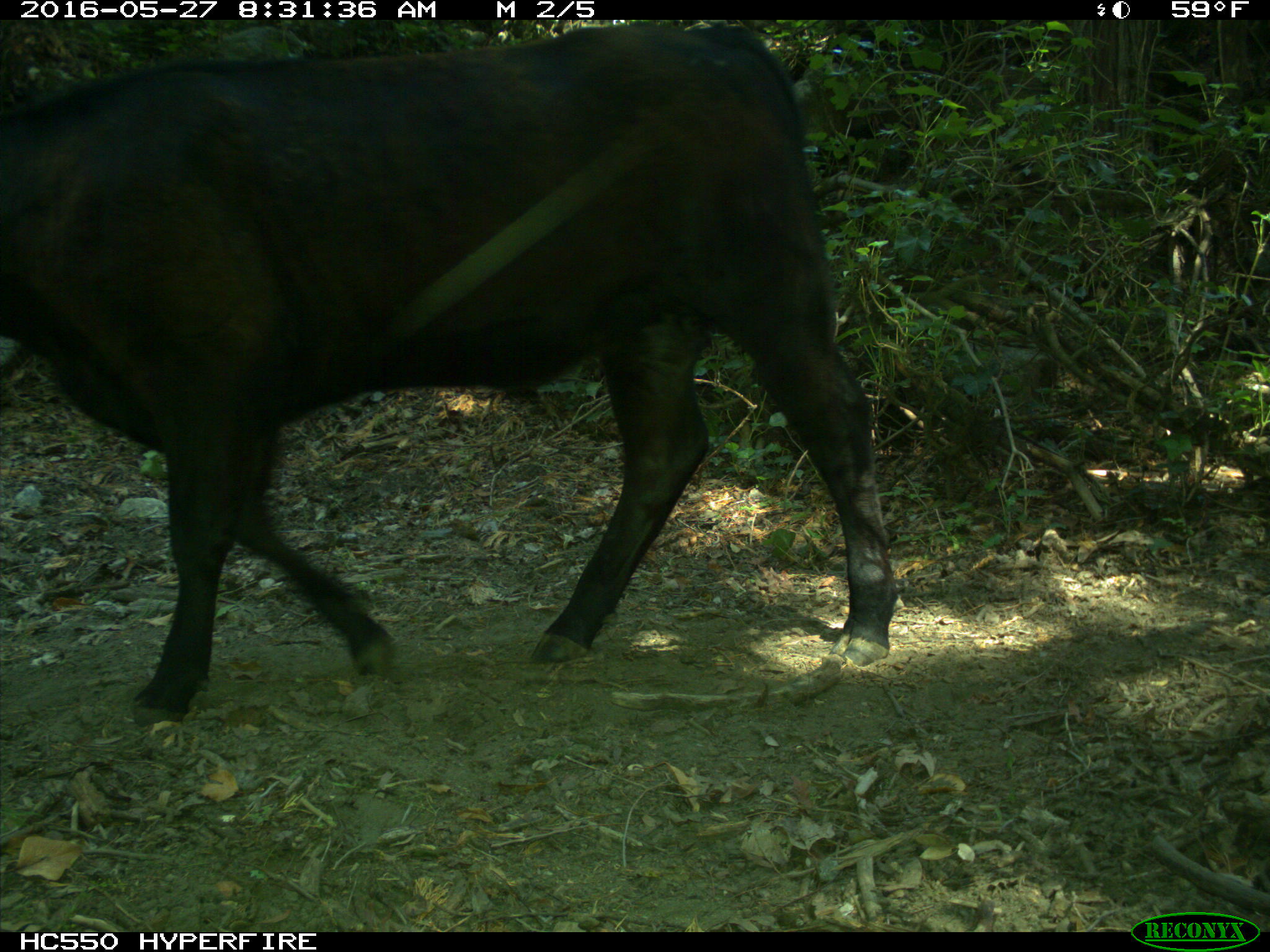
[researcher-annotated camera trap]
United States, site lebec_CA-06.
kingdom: Animalia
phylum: Chordata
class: Mammalia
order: Artiodactyla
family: Bovidae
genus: Bos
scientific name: Bos taurus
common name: domestic cow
Bos taurus (domestic cow).